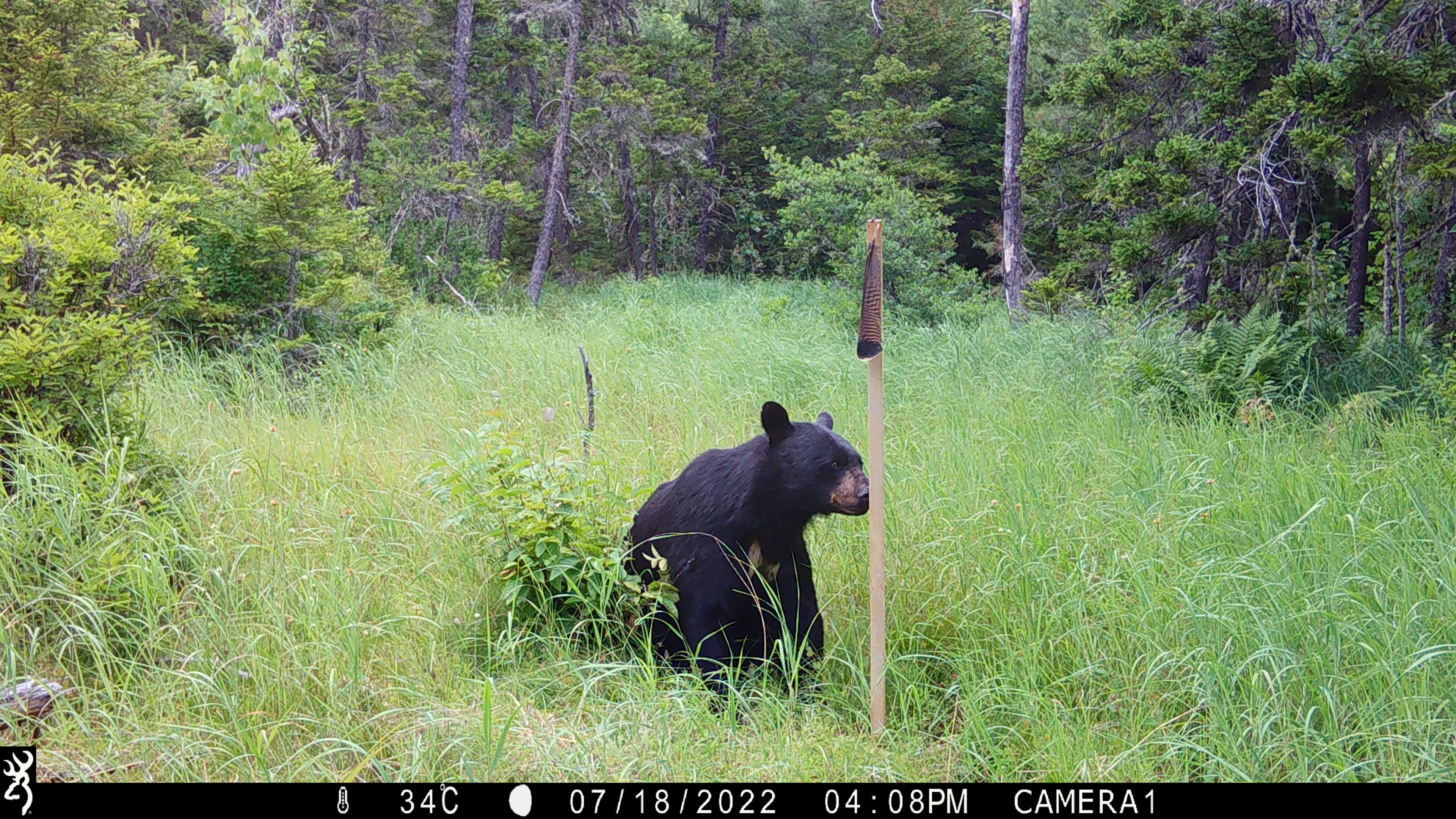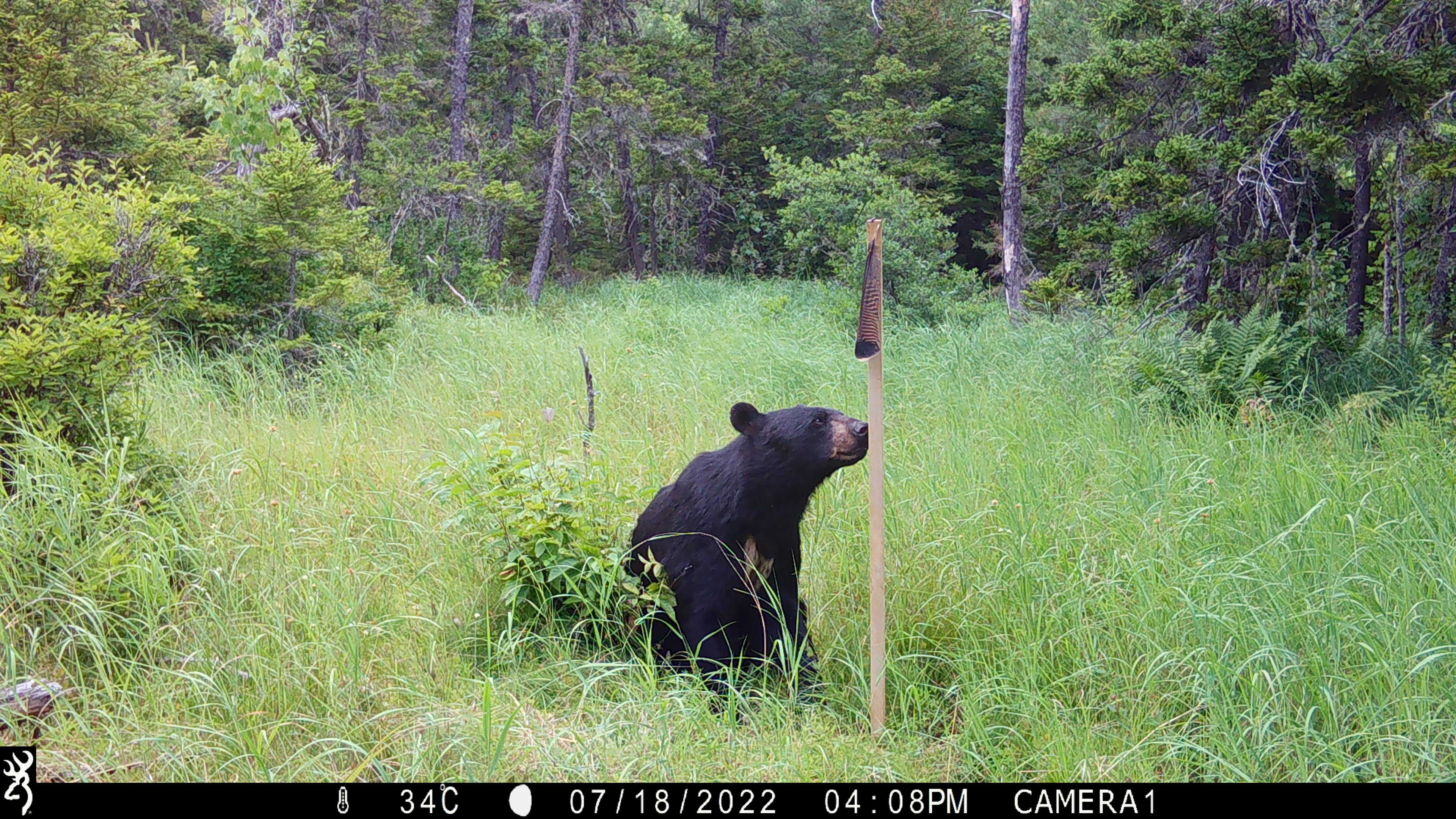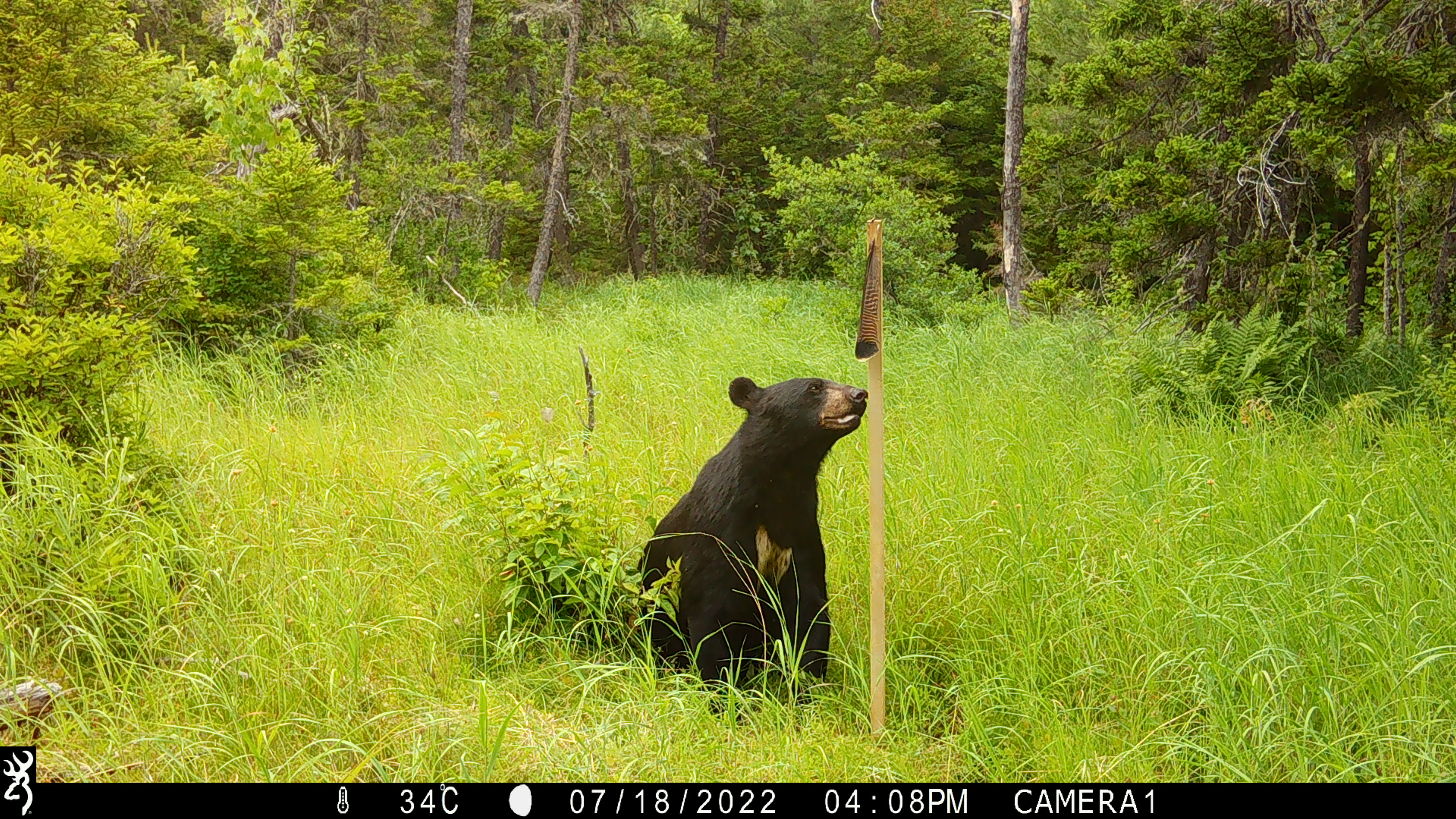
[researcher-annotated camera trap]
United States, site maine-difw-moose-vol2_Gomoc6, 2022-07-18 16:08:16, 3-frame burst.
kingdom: Animalia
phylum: Chordata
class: Mammalia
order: Carnivora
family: Ursidae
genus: Ursus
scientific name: Ursus americanus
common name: black bear